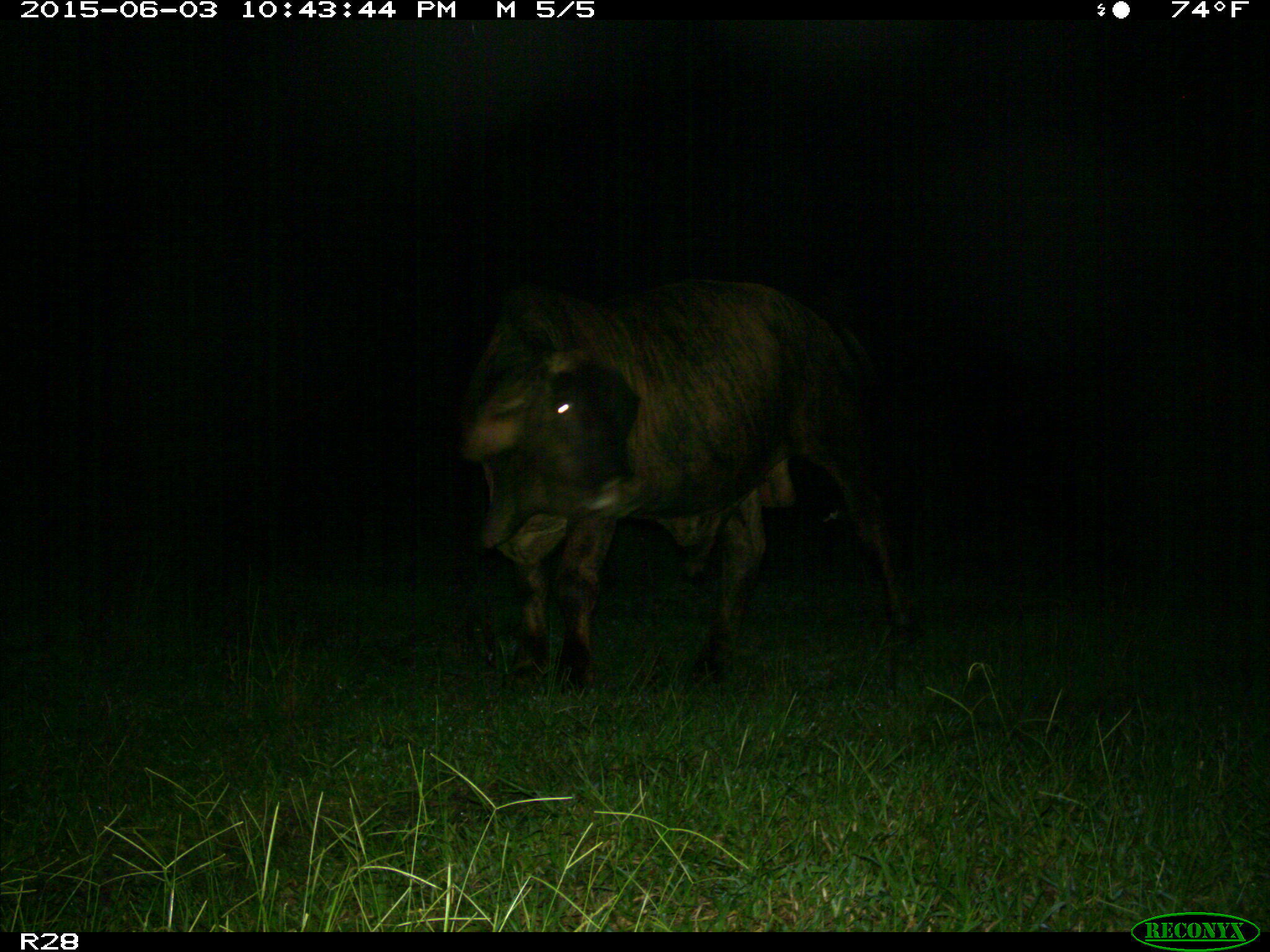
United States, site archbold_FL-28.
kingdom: Animalia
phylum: Chordata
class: Mammalia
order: Artiodactyla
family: Bovidae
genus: Bos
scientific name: Bos taurus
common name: domestic cow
Bos taurus (domestic cow).